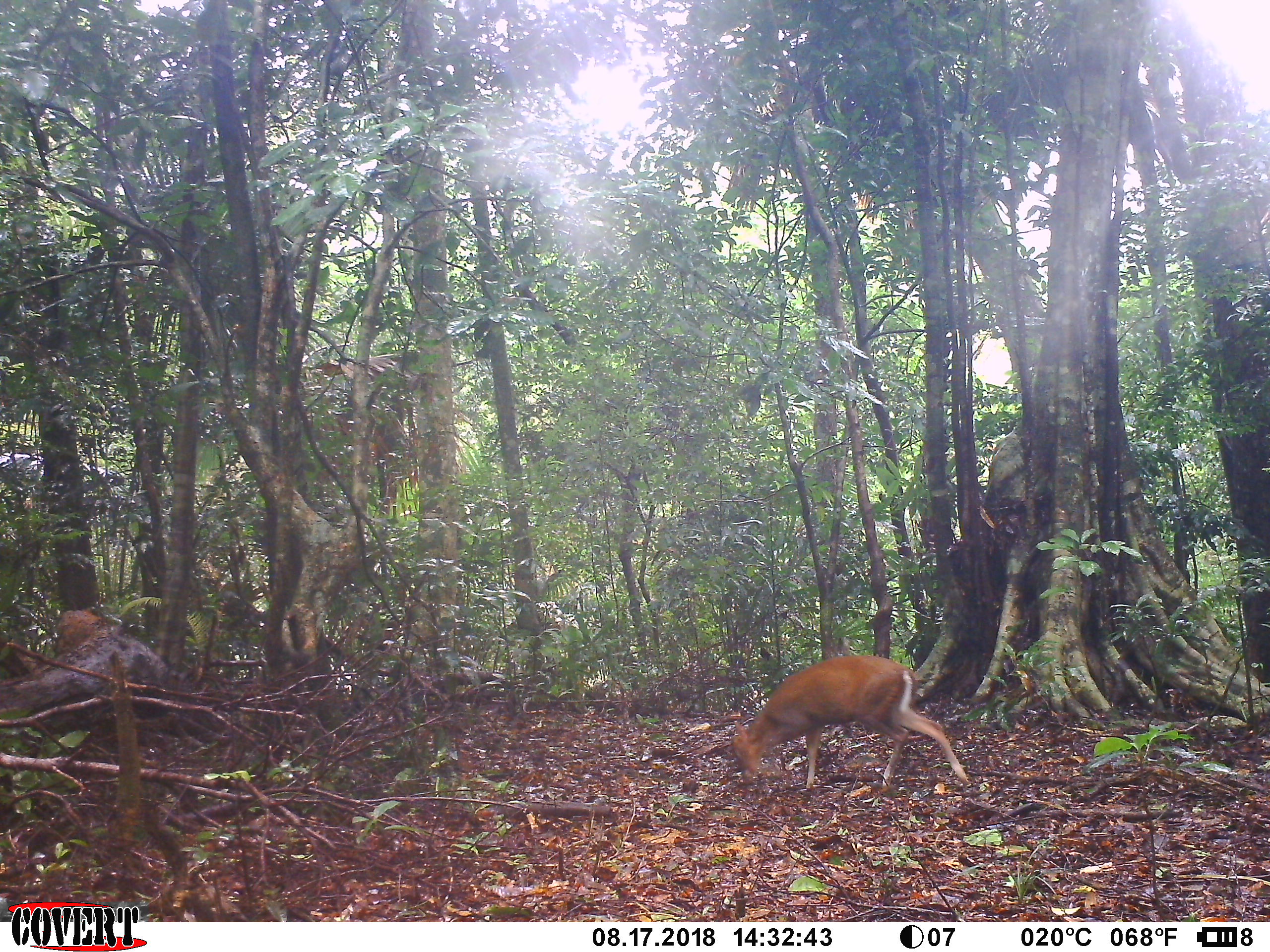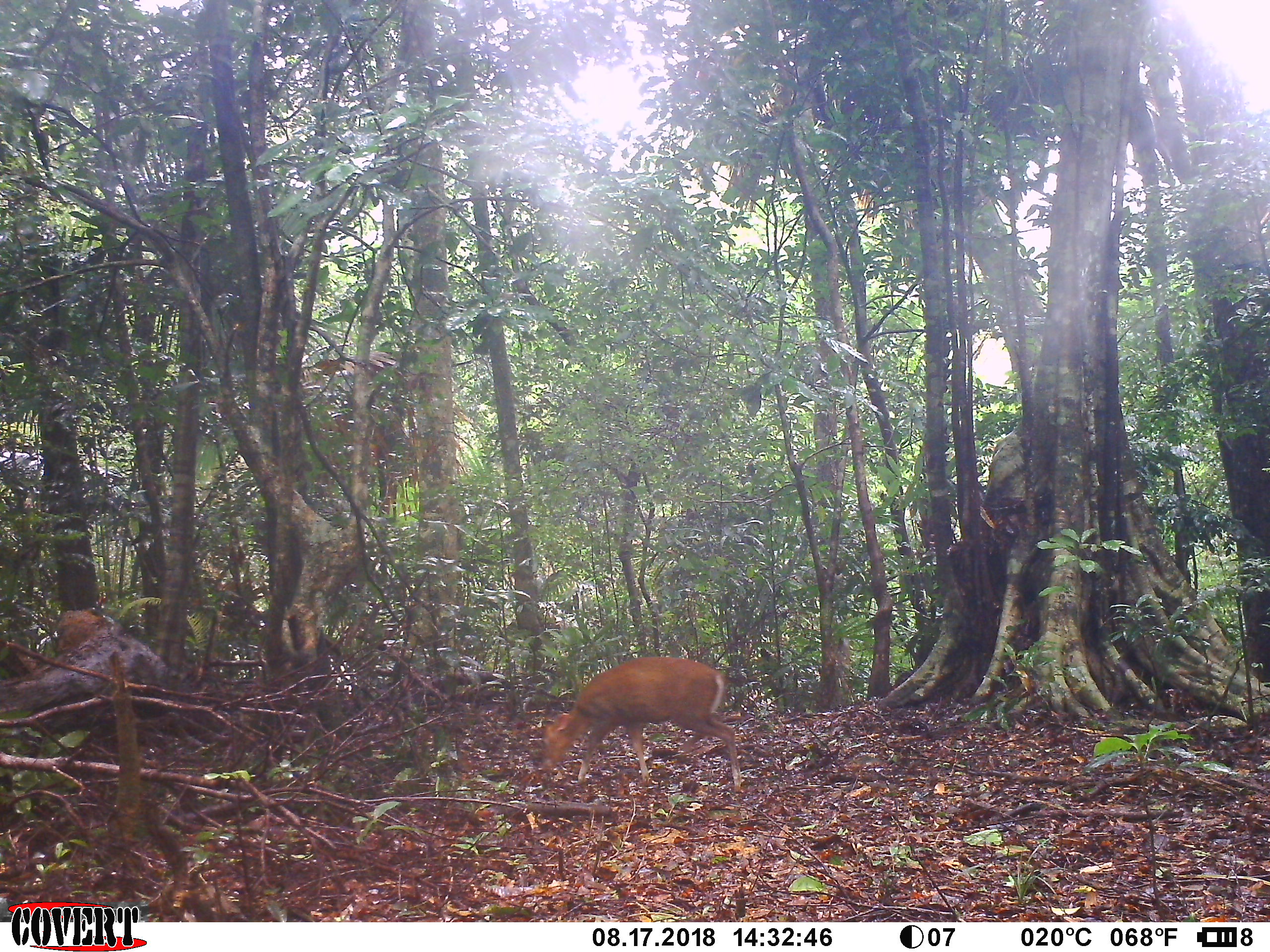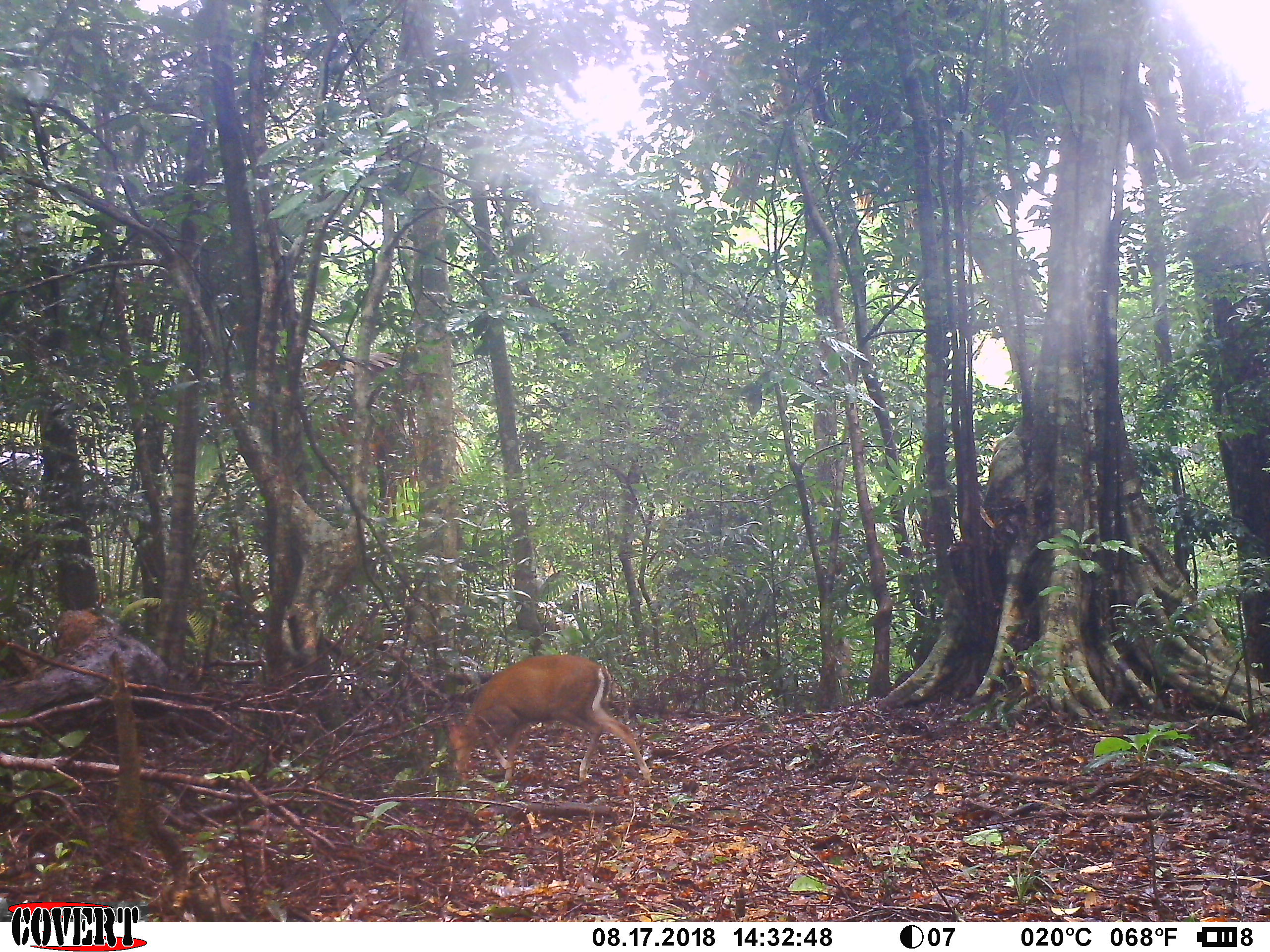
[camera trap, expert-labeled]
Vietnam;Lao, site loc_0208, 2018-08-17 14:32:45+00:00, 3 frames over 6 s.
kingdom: Animalia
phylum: Chordata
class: Mammalia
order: Artiodactyla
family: Cervidae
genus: Muntiacus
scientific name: Muntiacus rooseveltorum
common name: roosevelt's muntjac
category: roosevelts muntjac group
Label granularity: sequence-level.